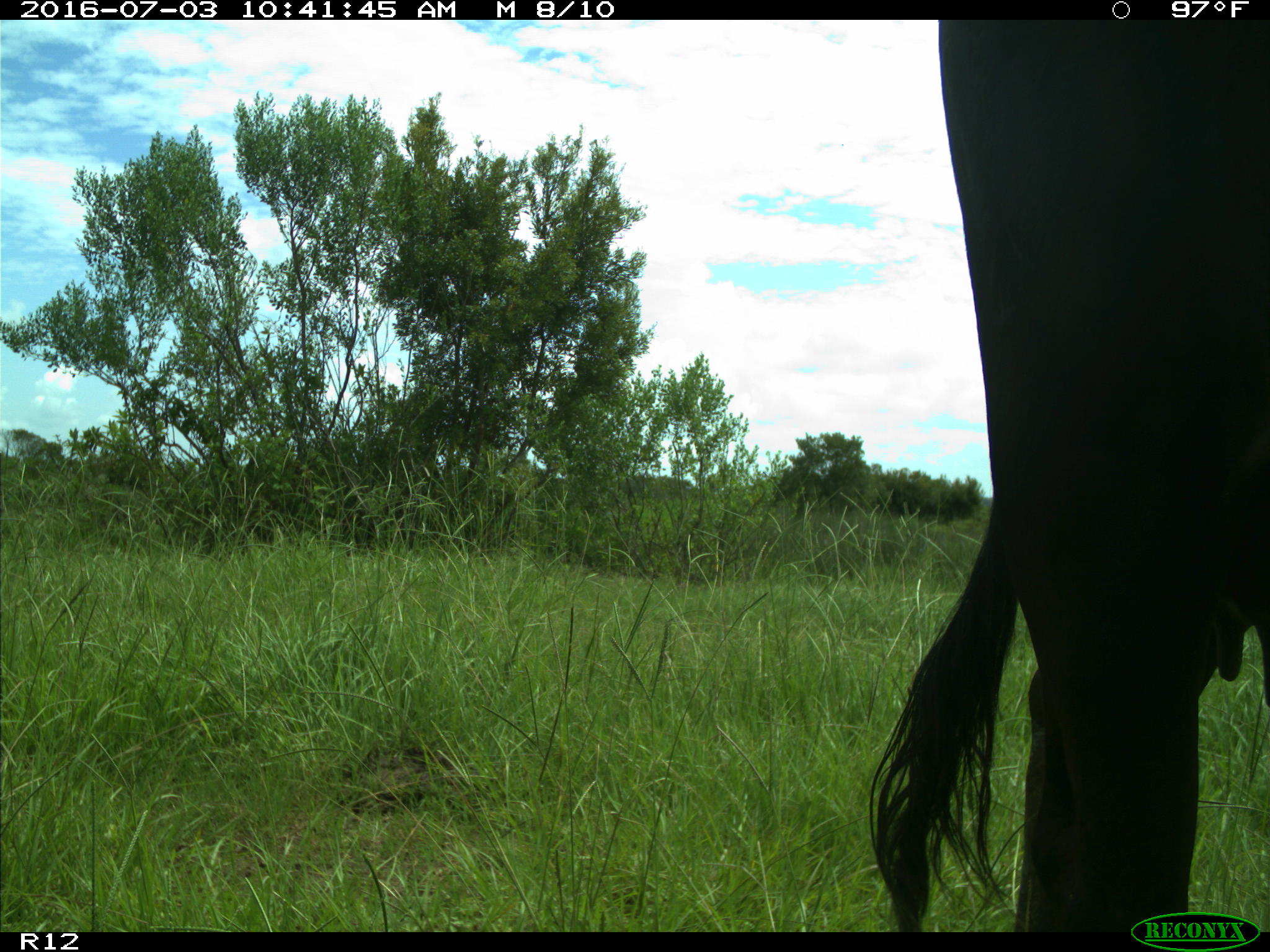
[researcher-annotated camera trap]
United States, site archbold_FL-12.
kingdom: Animalia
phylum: Chordata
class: Mammalia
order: Artiodactyla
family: Bovidae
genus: Bos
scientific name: Bos taurus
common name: domestic cow